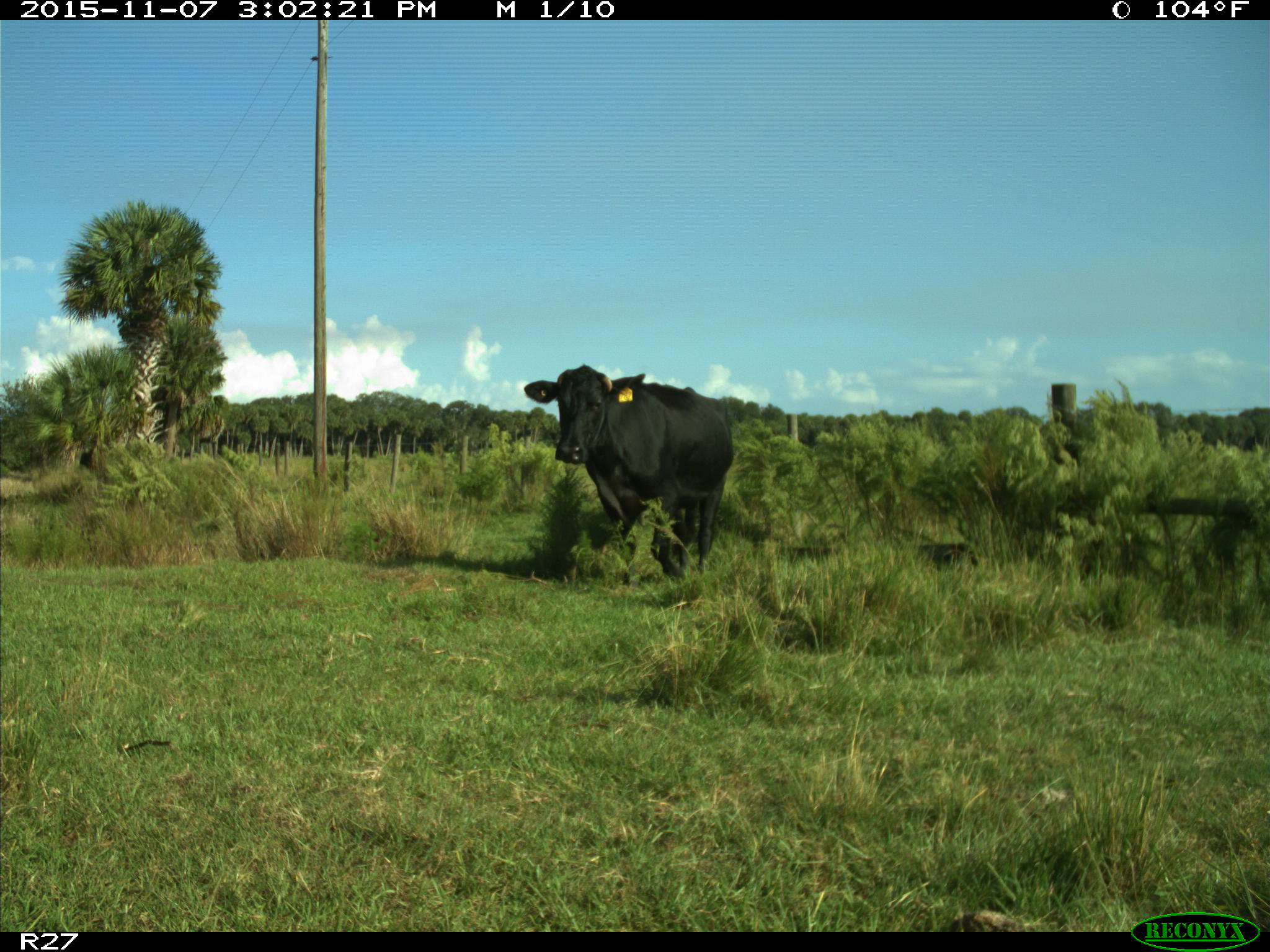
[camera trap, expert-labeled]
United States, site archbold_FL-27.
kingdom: Animalia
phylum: Chordata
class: Mammalia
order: Artiodactyla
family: Bovidae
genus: Bos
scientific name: Bos taurus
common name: domestic cow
Bos taurus (domestic cow).